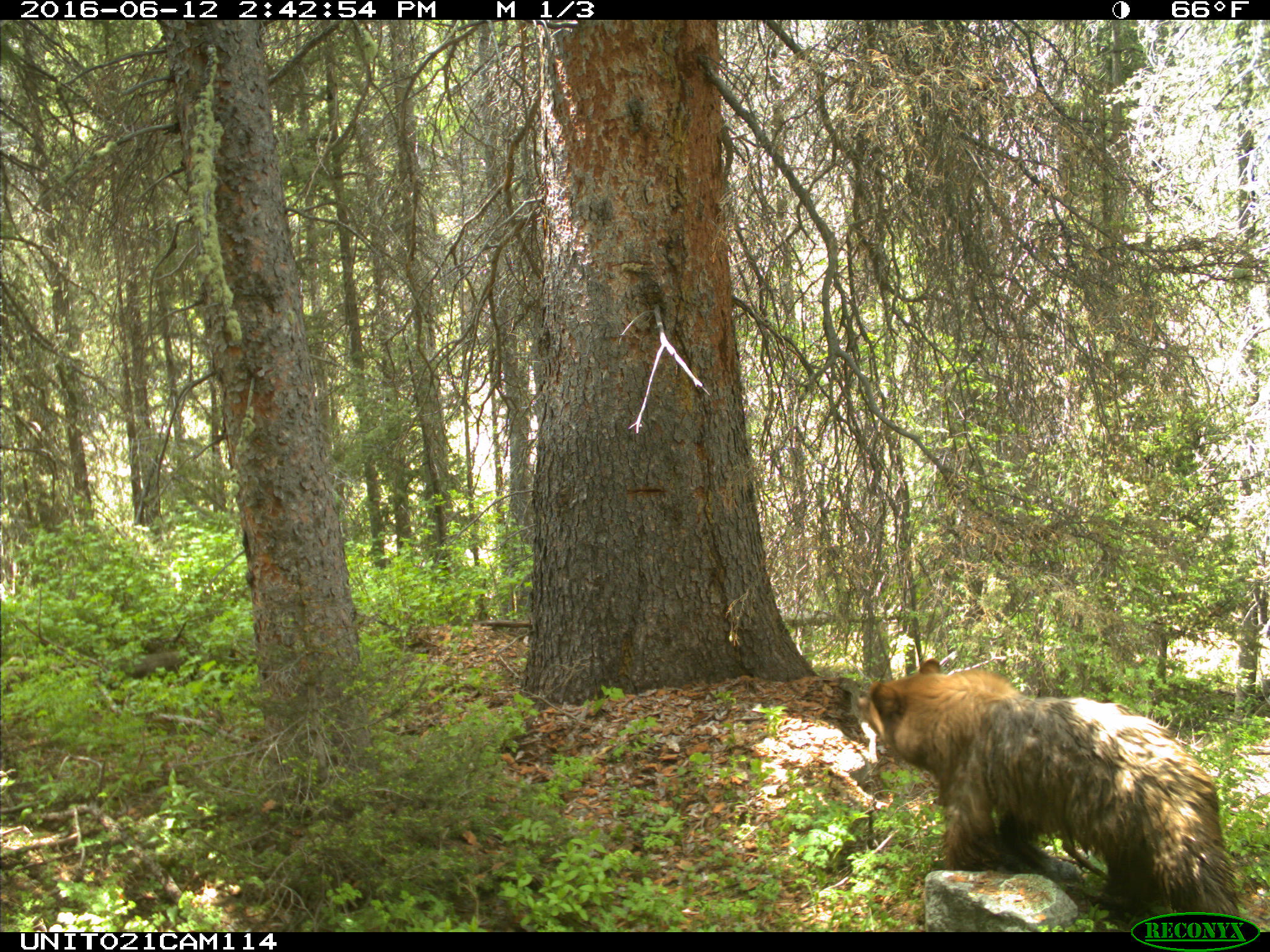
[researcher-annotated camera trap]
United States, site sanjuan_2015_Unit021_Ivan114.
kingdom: Animalia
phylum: Chordata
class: Mammalia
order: Carnivora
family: Ursidae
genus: Ursus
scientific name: Ursus americanus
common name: american black bear